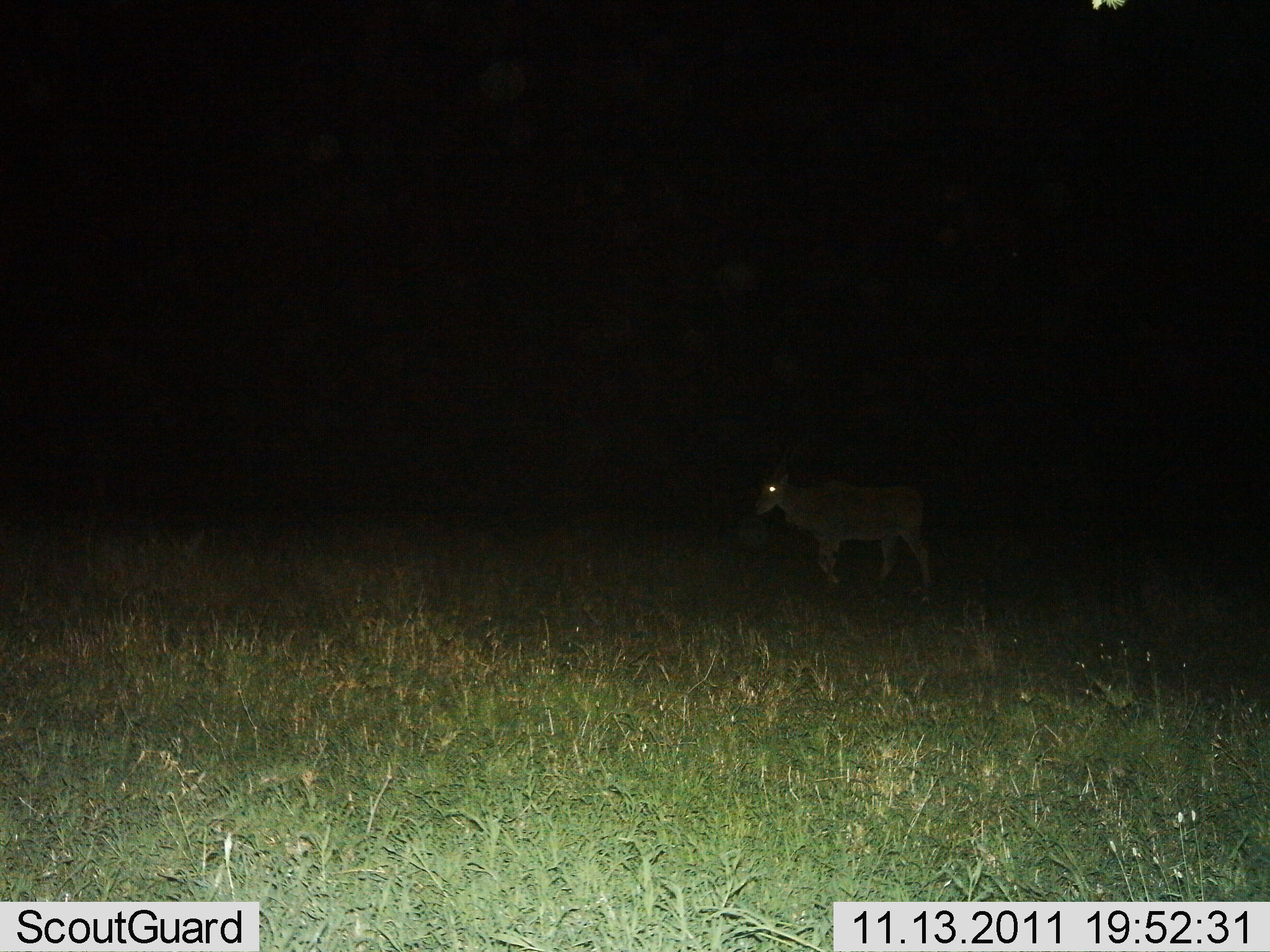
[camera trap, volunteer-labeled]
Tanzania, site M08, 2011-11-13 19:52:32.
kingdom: Animalia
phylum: Chordata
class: Mammalia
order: Artiodactyla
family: Bovidae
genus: Tragelaphus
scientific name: Tragelaphus oryx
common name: eland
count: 1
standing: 40%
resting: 0%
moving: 60%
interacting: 0%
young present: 0%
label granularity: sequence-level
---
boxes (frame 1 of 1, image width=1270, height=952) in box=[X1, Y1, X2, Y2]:
animal: box=[752, 471, 930, 593]